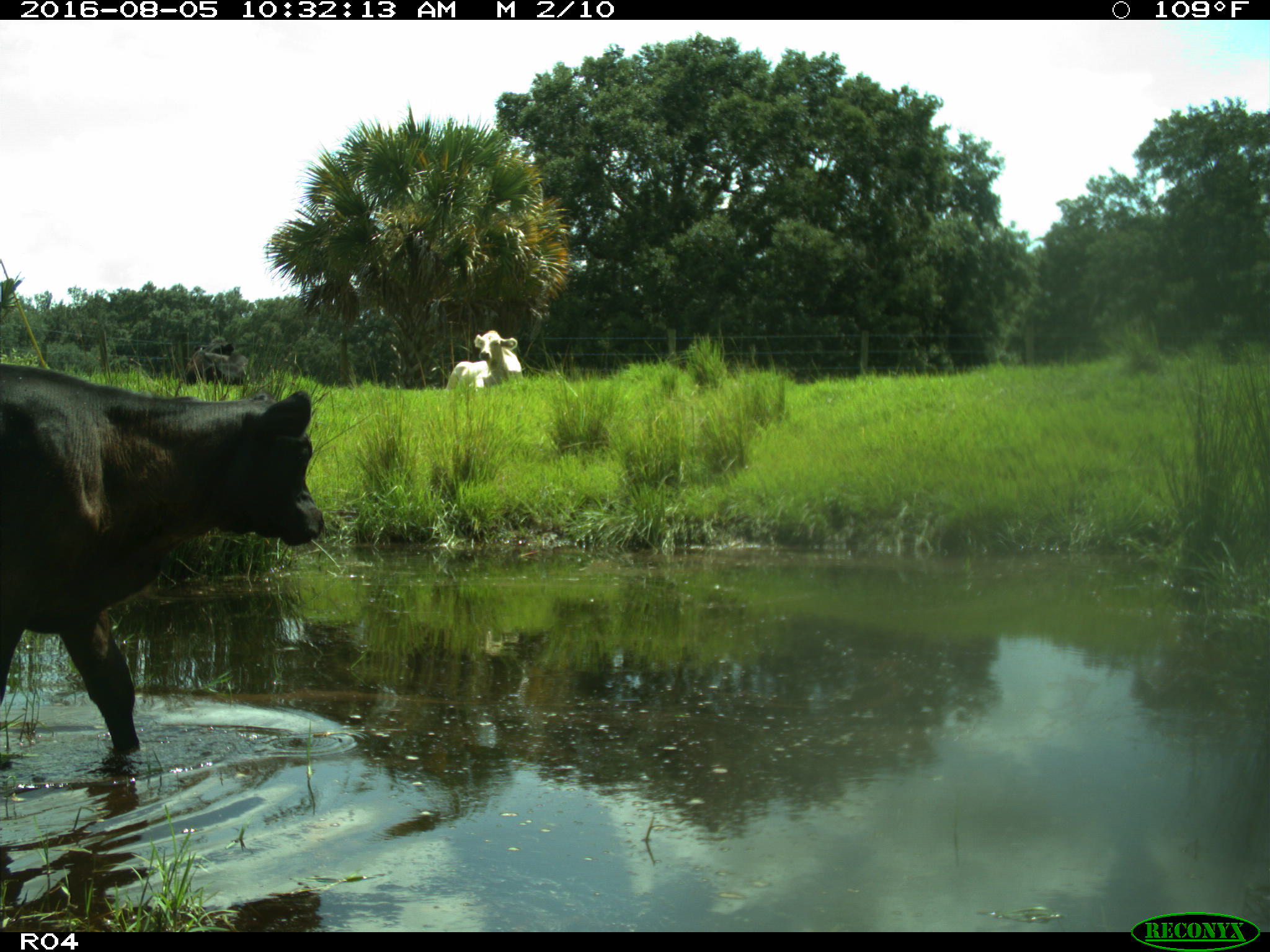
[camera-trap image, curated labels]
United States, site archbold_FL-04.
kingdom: Animalia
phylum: Chordata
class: Mammalia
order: Artiodactyla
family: Bovidae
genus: Bos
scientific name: Bos taurus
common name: domestic cow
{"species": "Bos taurus (domestic cow)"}